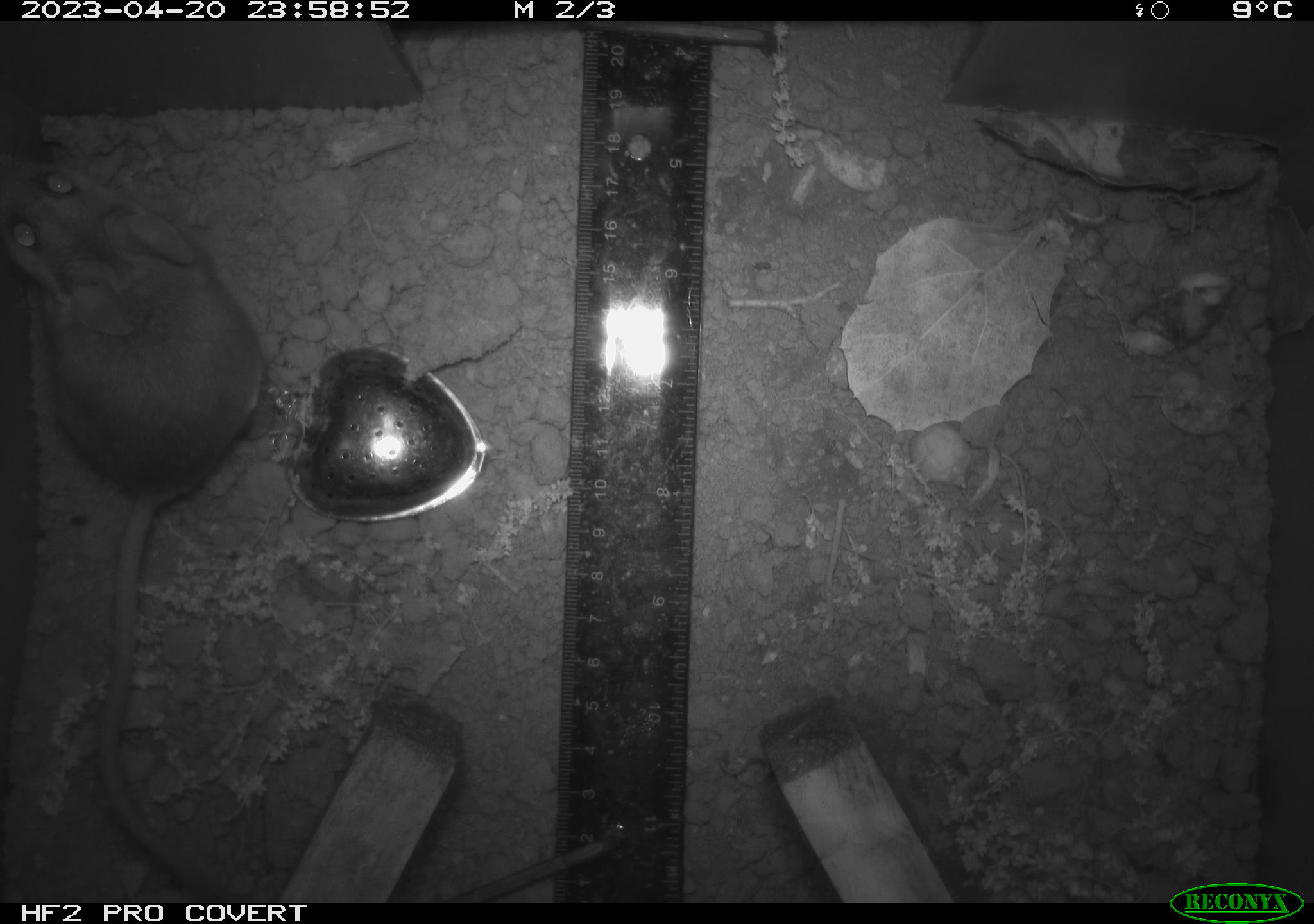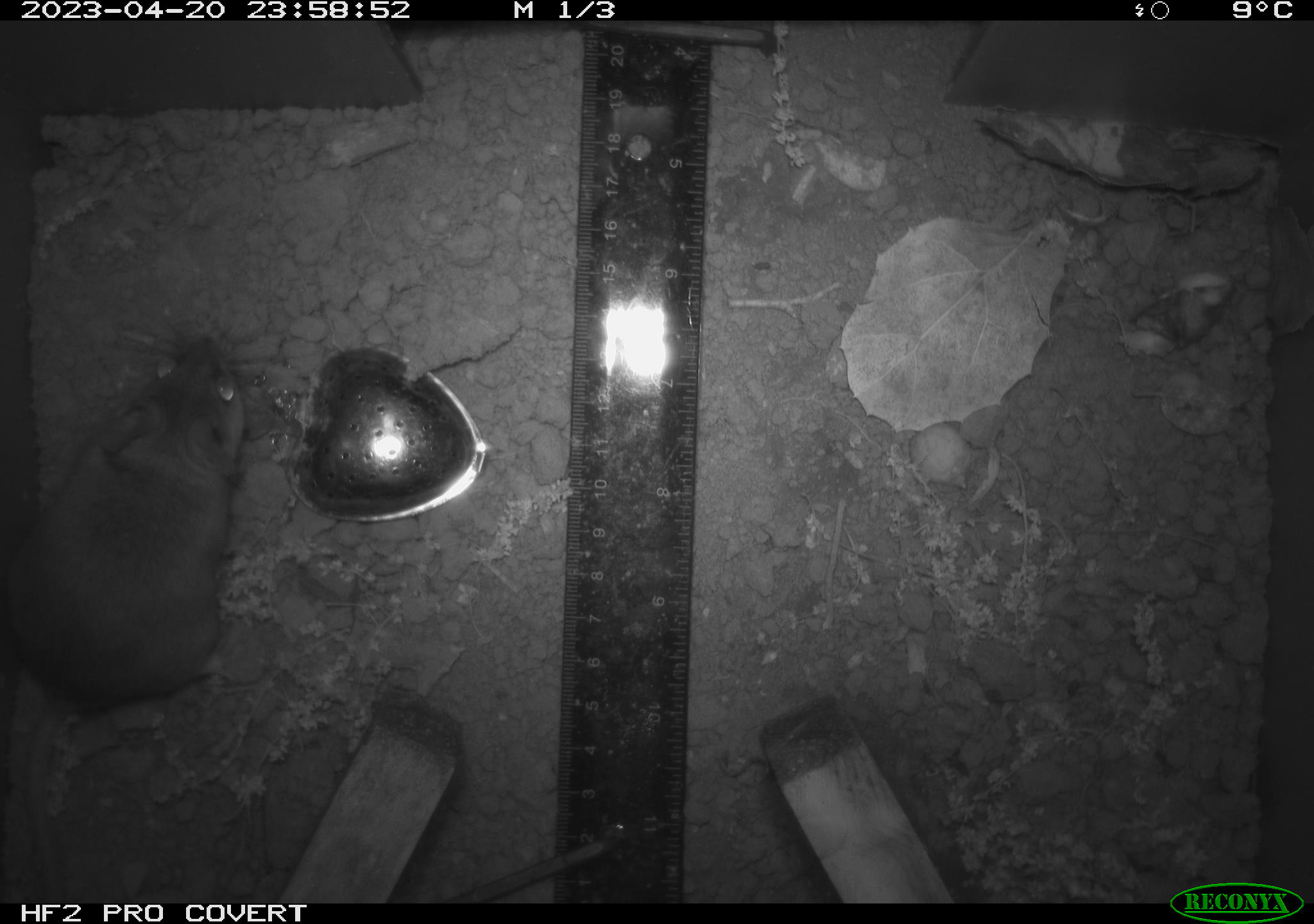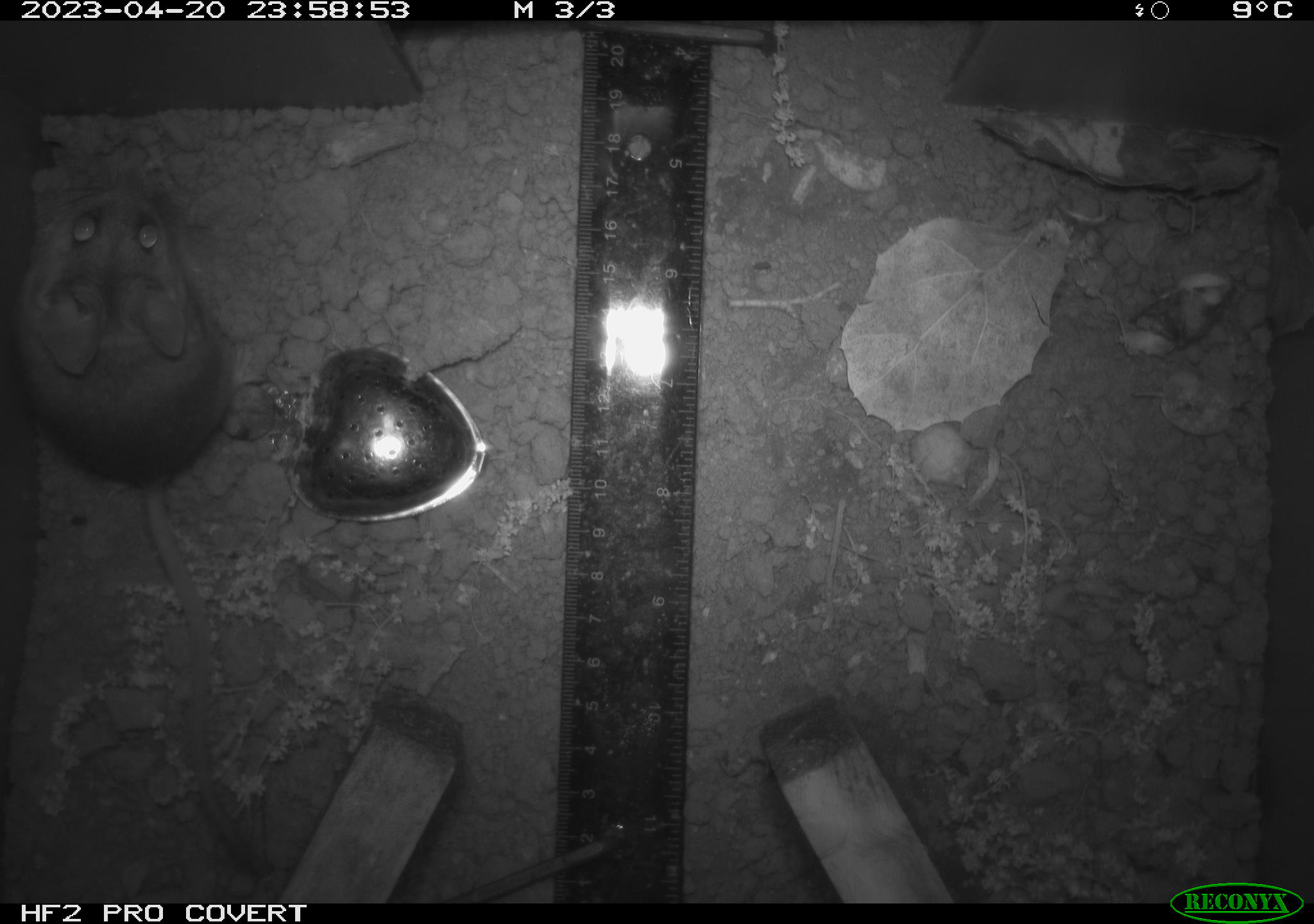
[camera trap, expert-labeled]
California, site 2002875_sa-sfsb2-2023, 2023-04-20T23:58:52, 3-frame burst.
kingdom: Animalia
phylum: Chordata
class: Mammalia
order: Rodentia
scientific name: Rodentia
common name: mouse species